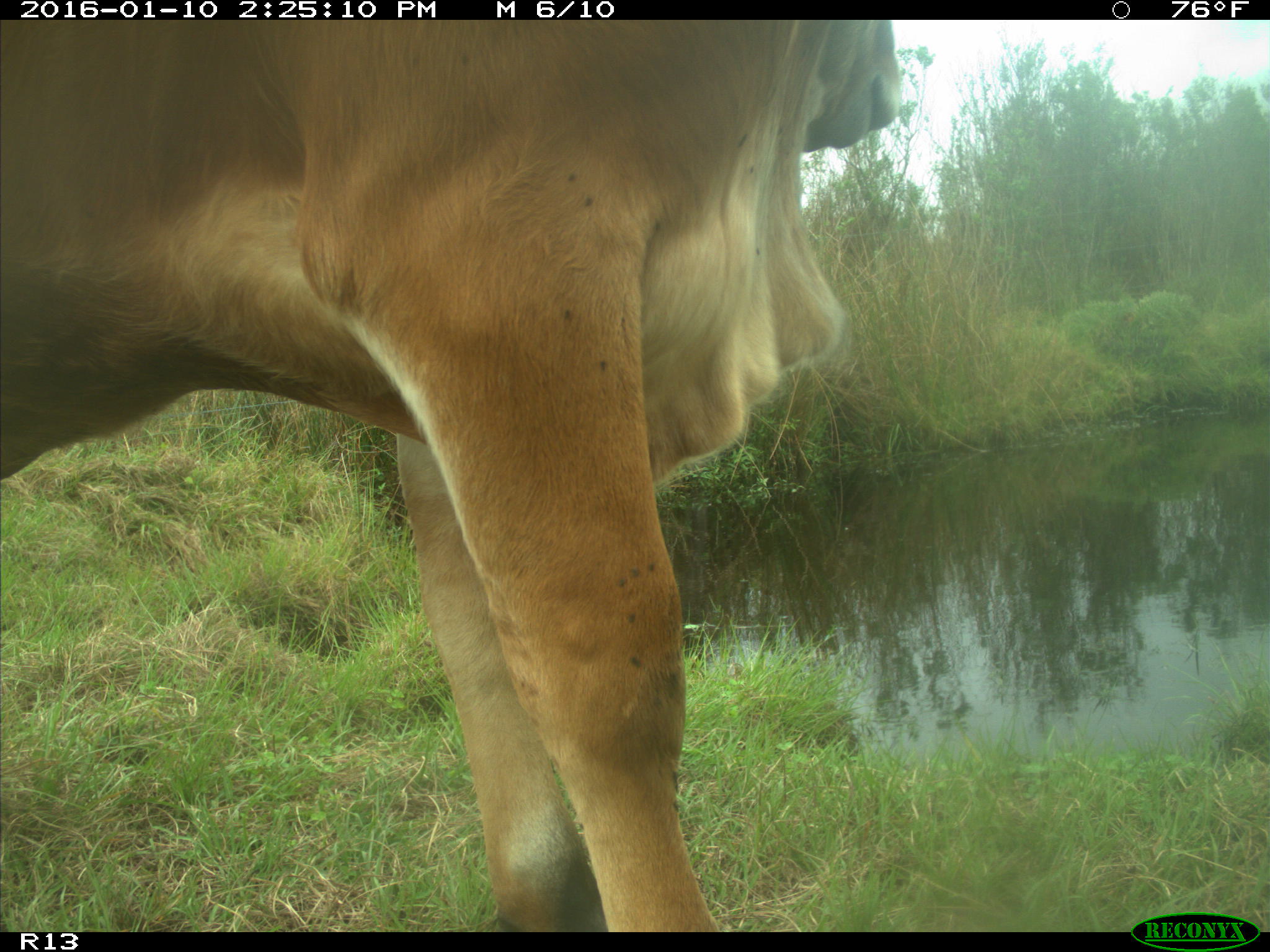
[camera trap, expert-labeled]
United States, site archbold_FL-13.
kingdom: Animalia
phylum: Chordata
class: Mammalia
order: Artiodactyla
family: Bovidae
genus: Bos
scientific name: Bos taurus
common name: domestic cow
Bos taurus (domestic cow).